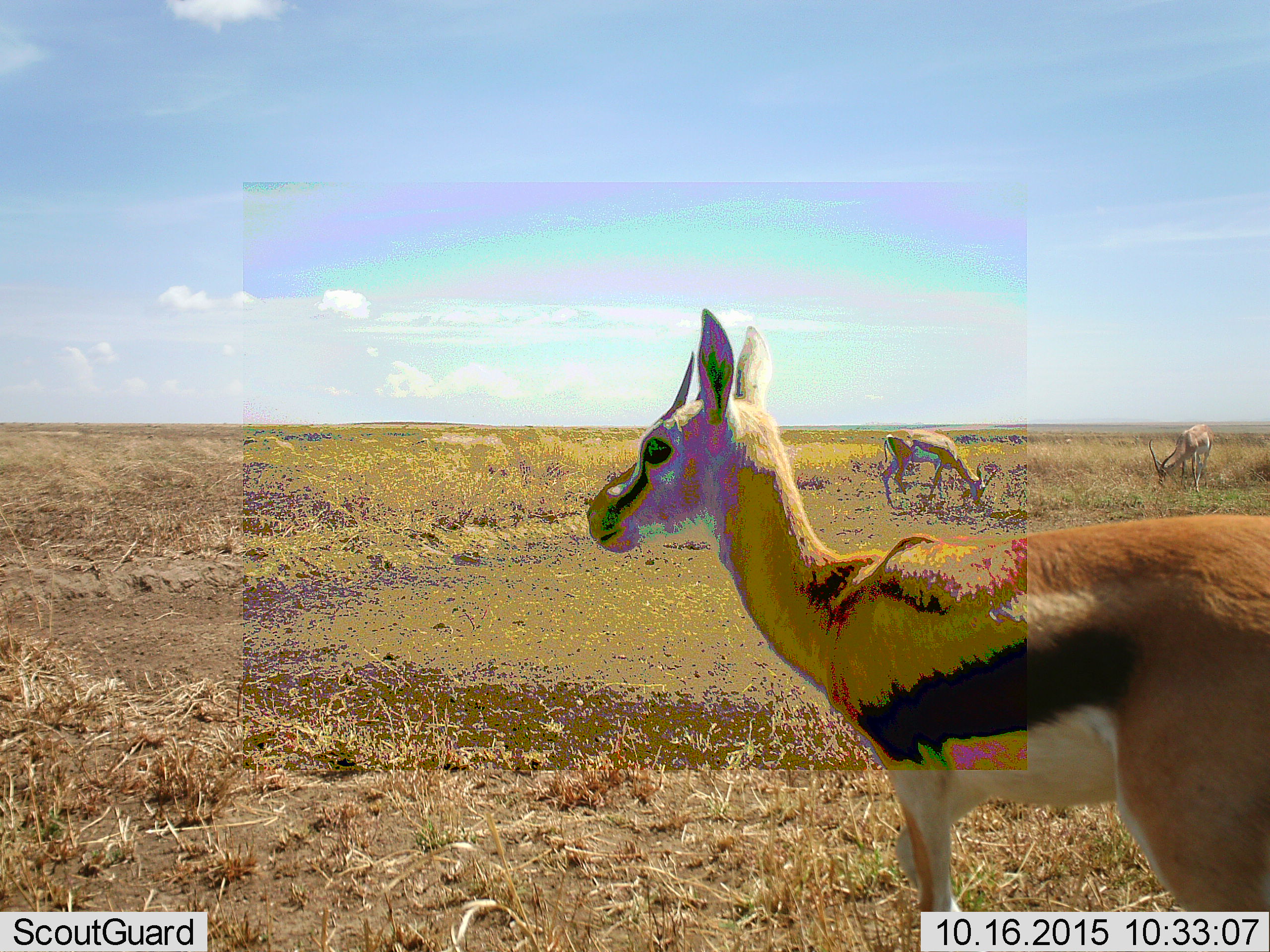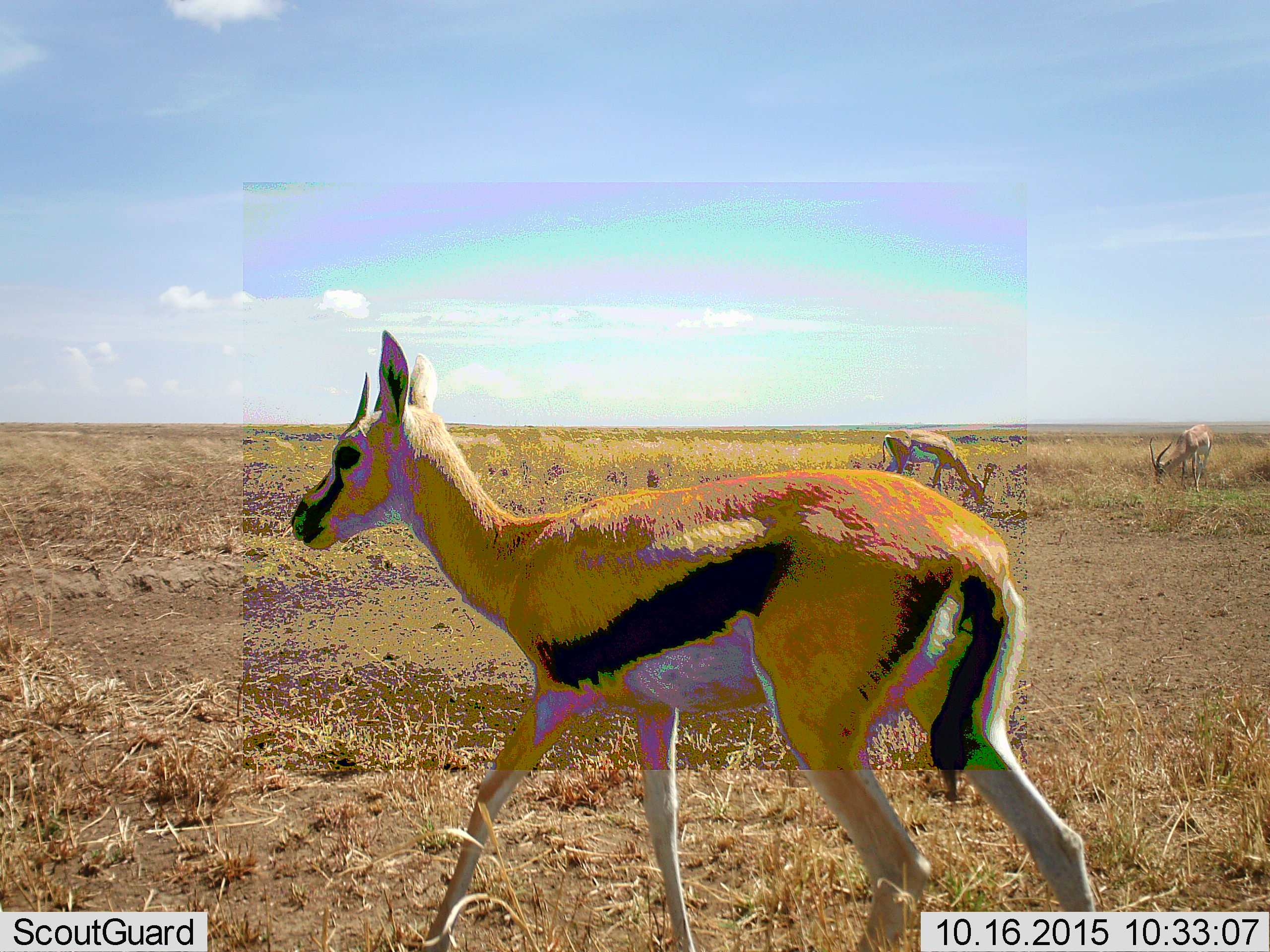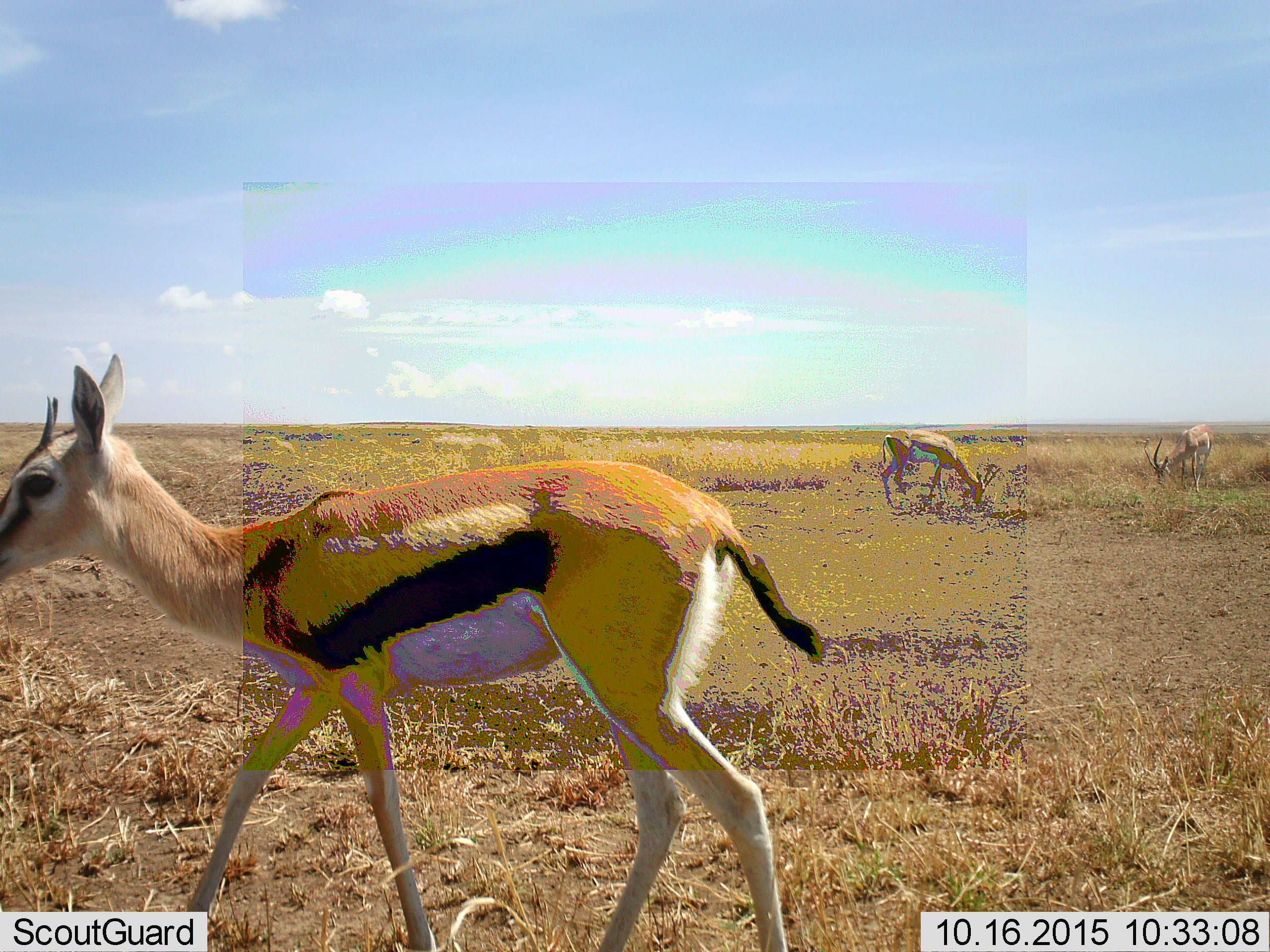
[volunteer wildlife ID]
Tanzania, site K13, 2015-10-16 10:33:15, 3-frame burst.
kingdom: Animalia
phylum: Chordata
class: Mammalia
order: Artiodactyla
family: Bovidae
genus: Eudorcas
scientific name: Eudorcas thomsonii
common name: thomson's gazelle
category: gazellethomsons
Gazellethomsons (thomson's gazelle) (Eudorcas thomsonii), count 3. Behavior (volunteer vote fractions): standing 62%, resting 0%, moving 88%, interacting 0%. Young present (vote fraction): 12%. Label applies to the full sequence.